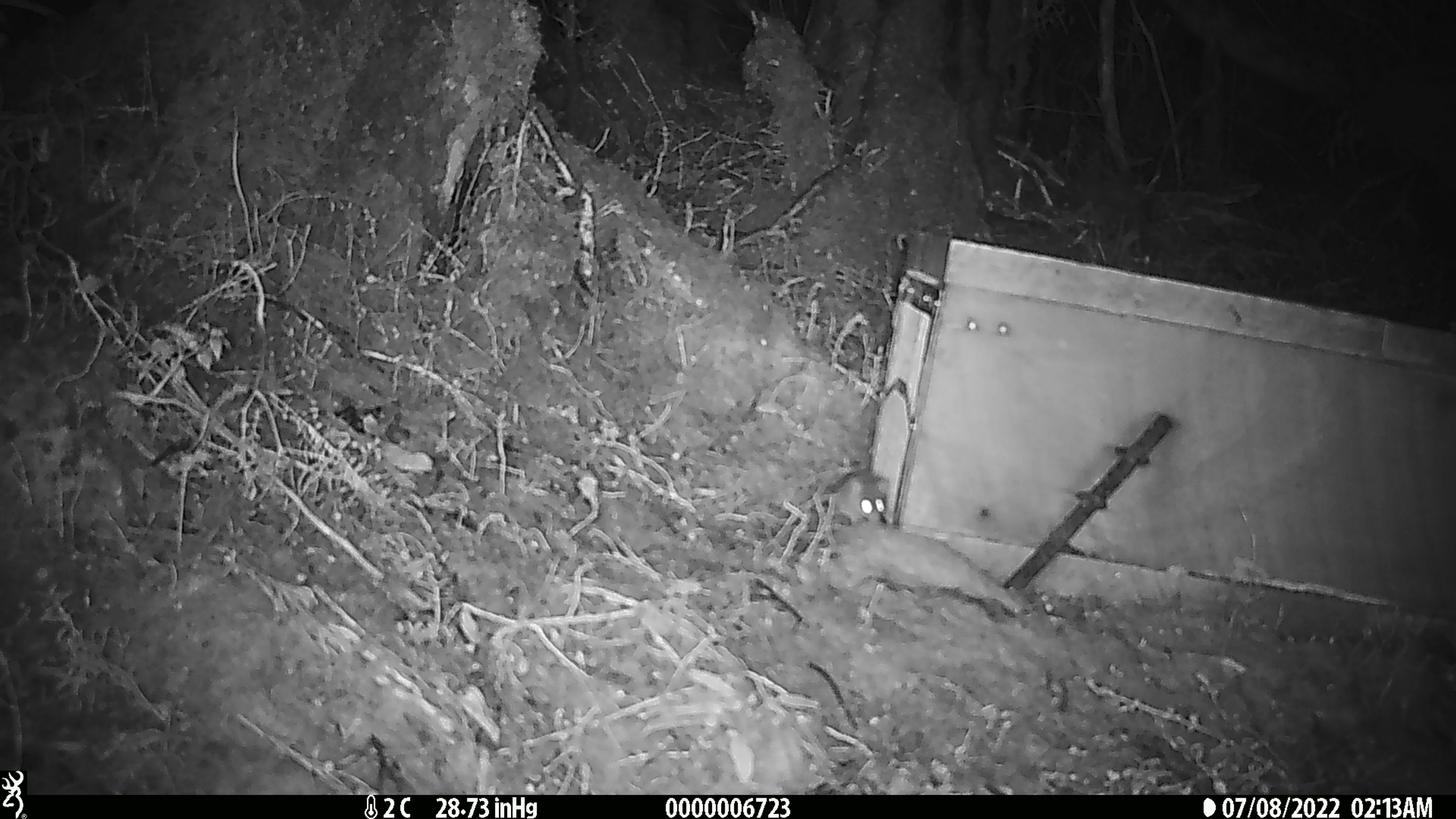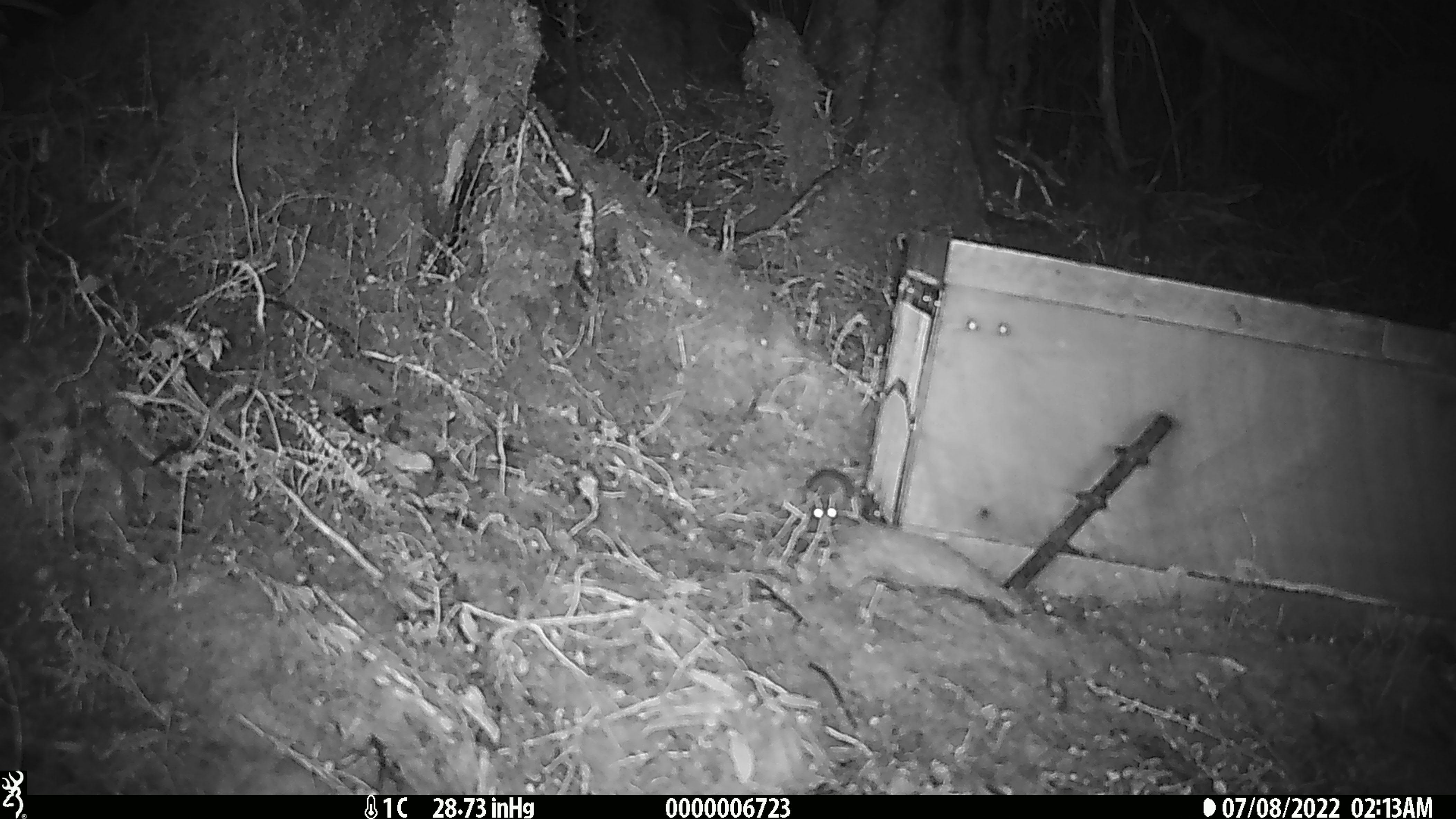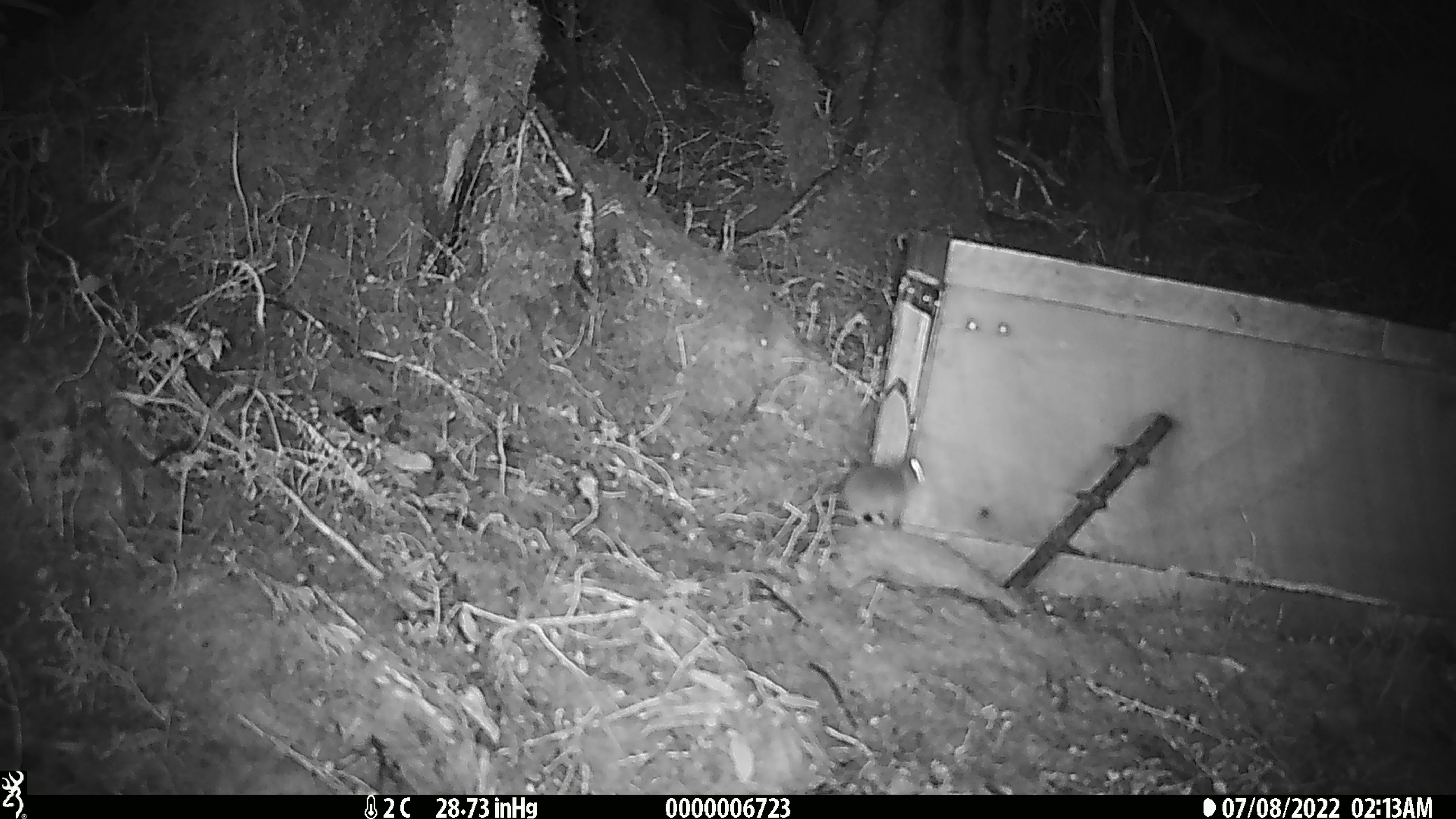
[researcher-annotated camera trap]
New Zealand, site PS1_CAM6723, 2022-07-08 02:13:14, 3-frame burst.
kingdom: Animalia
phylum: Chordata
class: Mammalia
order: Rodentia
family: Muridae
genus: Mus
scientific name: Mus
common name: mouse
Mouse (Mus).